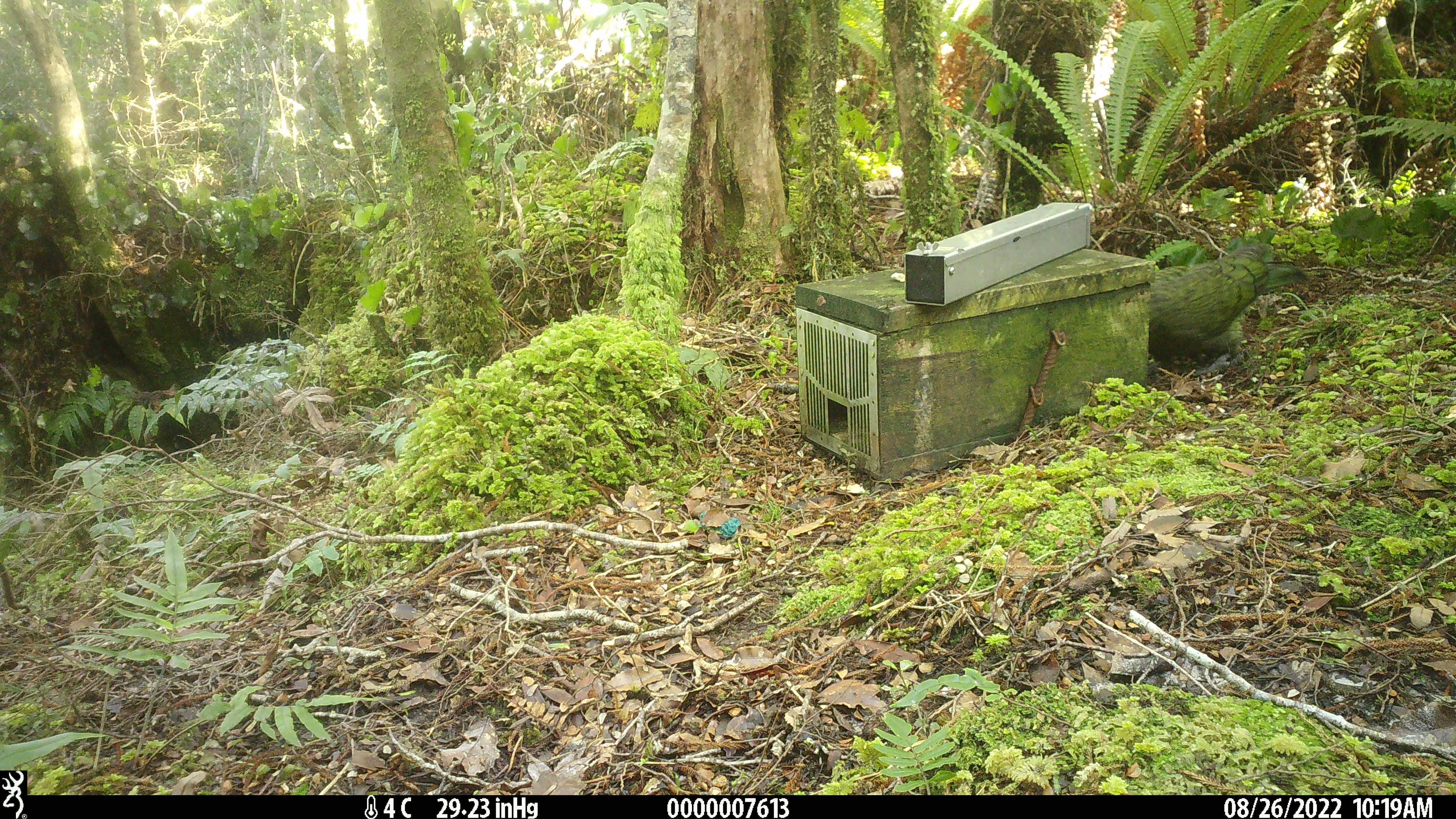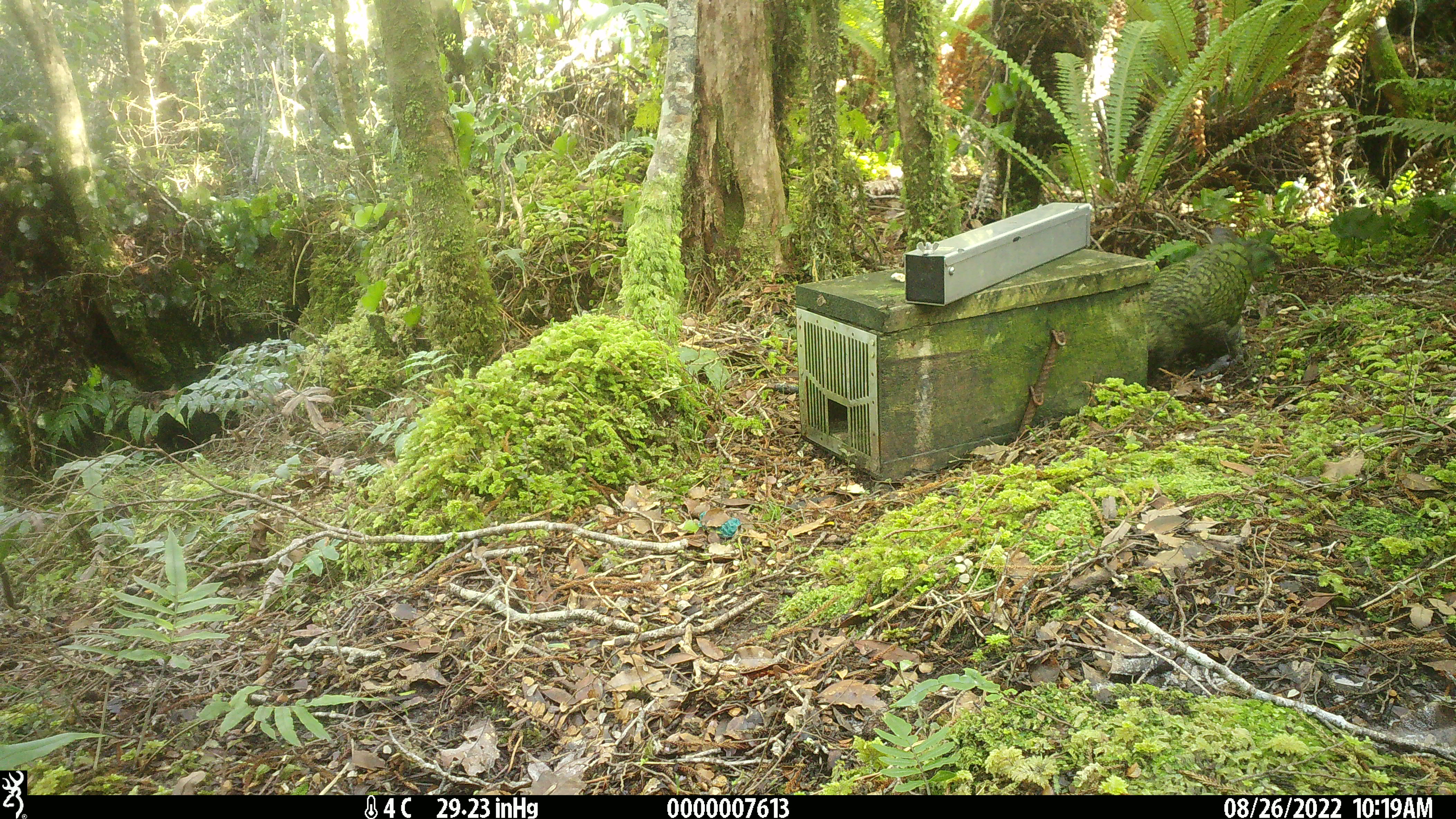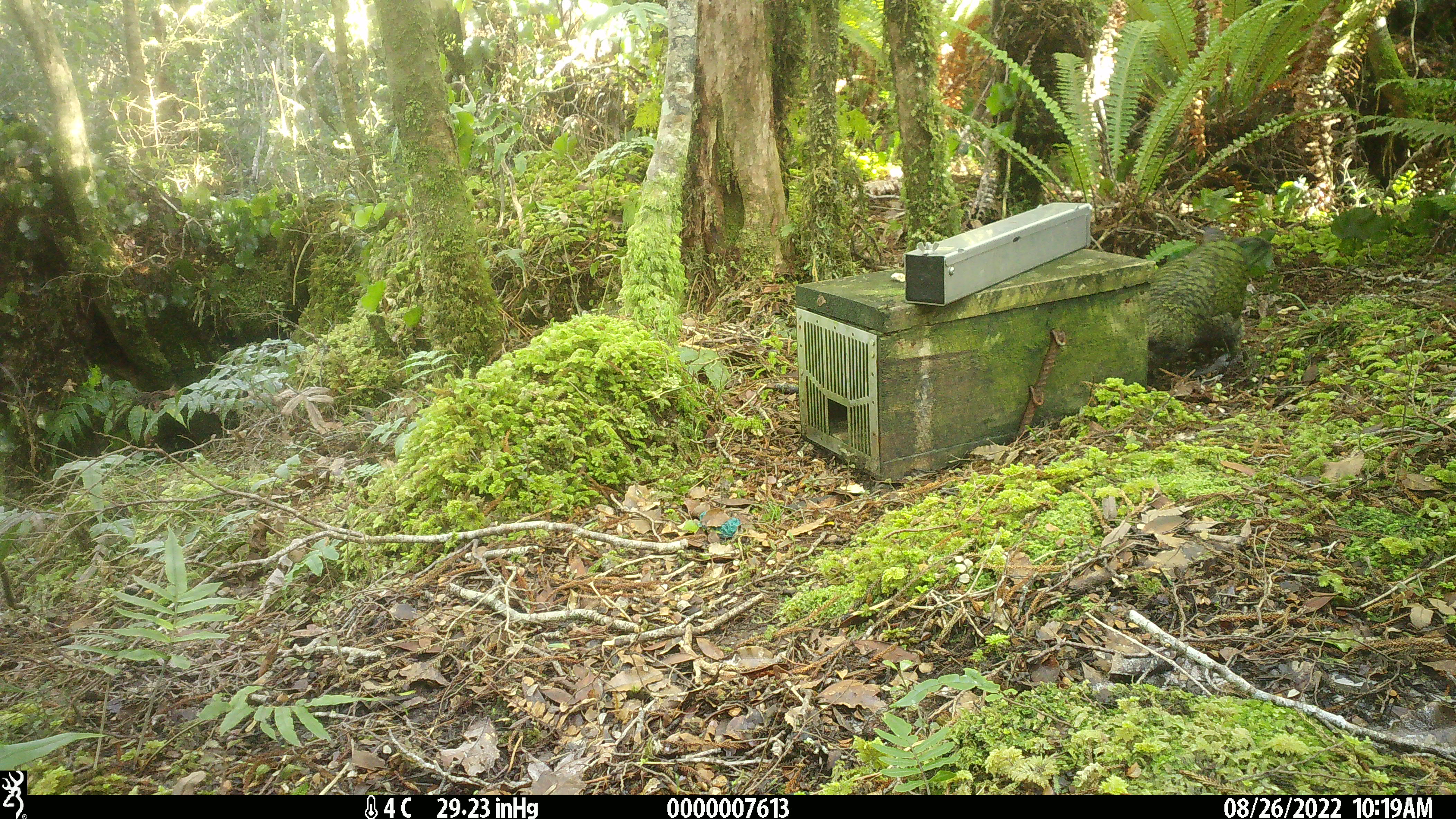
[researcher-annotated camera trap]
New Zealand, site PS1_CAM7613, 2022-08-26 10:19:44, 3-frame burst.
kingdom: Animalia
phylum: Chordata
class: Aves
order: Psittaciformes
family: Strigopidae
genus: Nestor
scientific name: Nestor notabilis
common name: kea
Kea (Nestor notabilis).